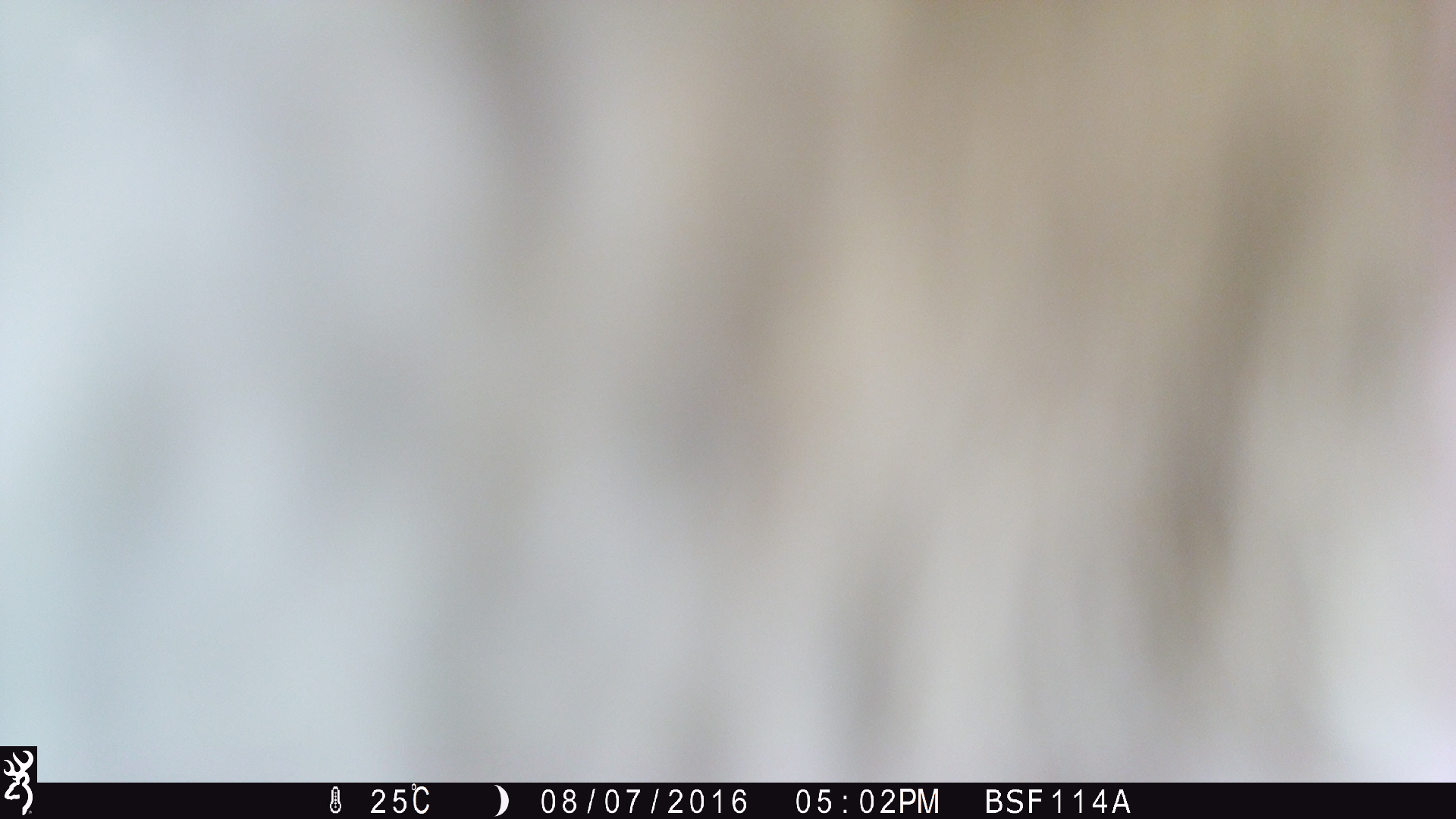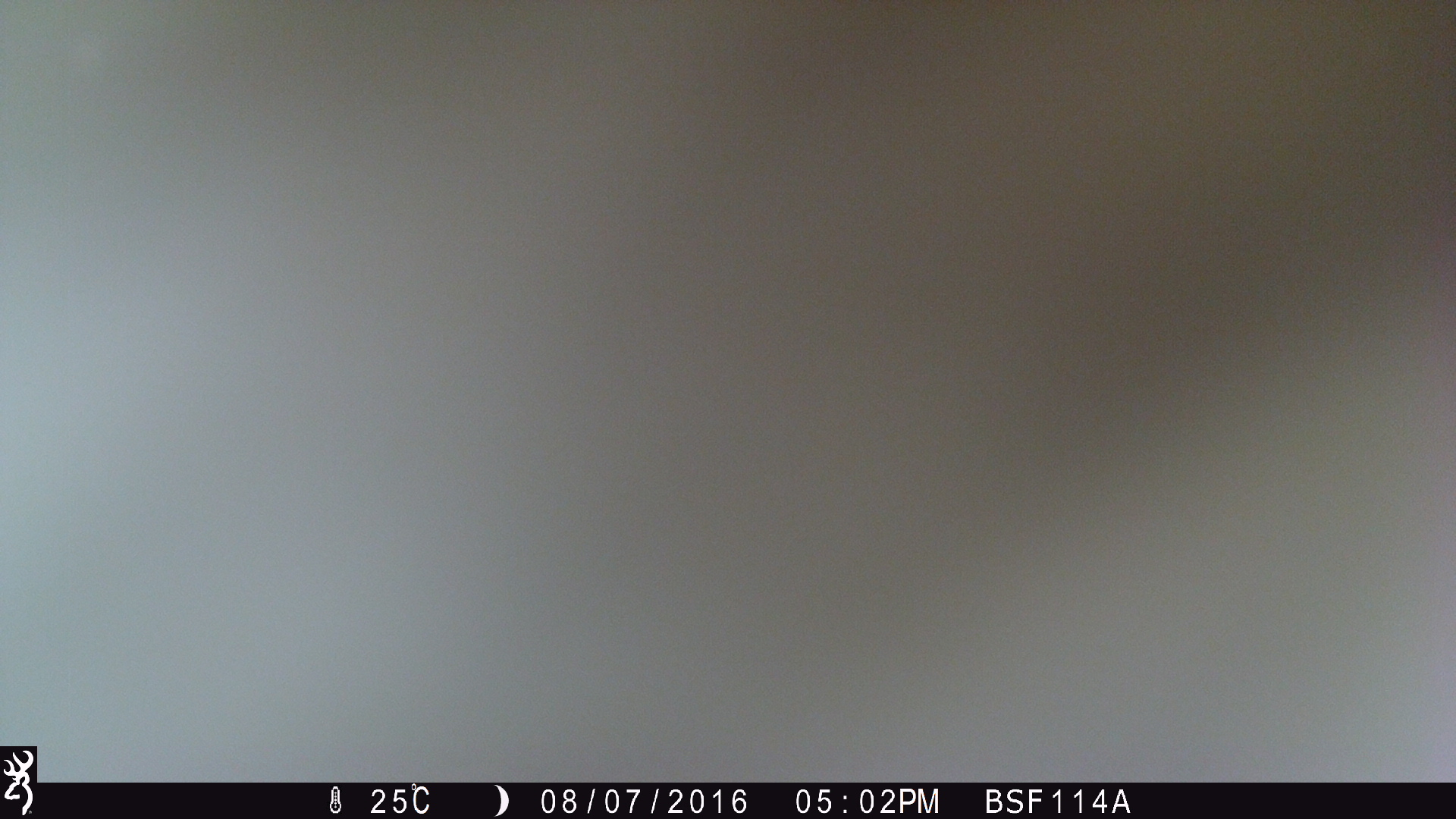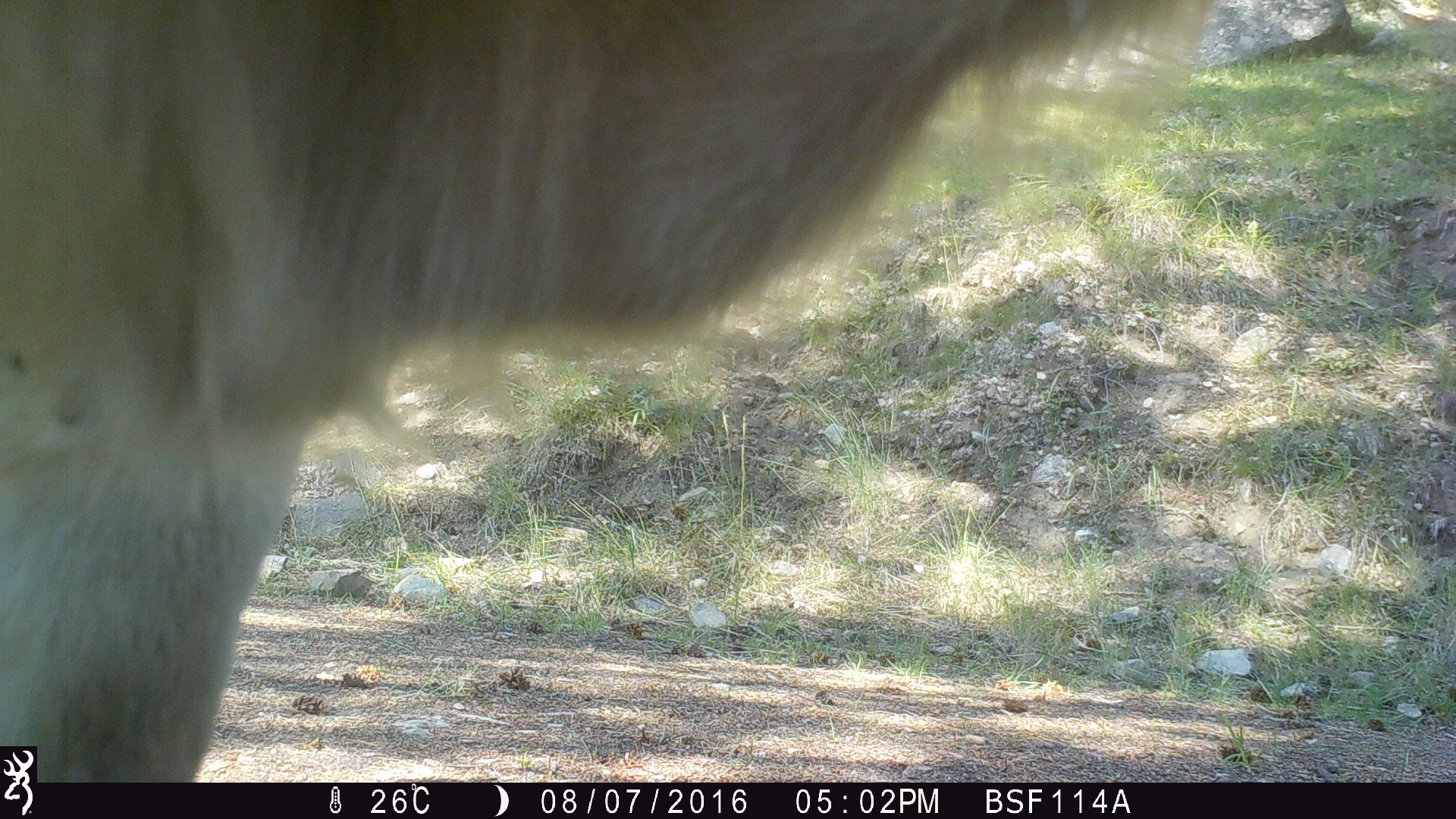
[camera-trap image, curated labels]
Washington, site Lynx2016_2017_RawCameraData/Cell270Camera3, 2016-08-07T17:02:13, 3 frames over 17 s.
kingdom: Animalia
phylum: Chordata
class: Mammalia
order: Artiodactyla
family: Bovidae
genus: Bos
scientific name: Bos taurus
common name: domestic cattle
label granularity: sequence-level